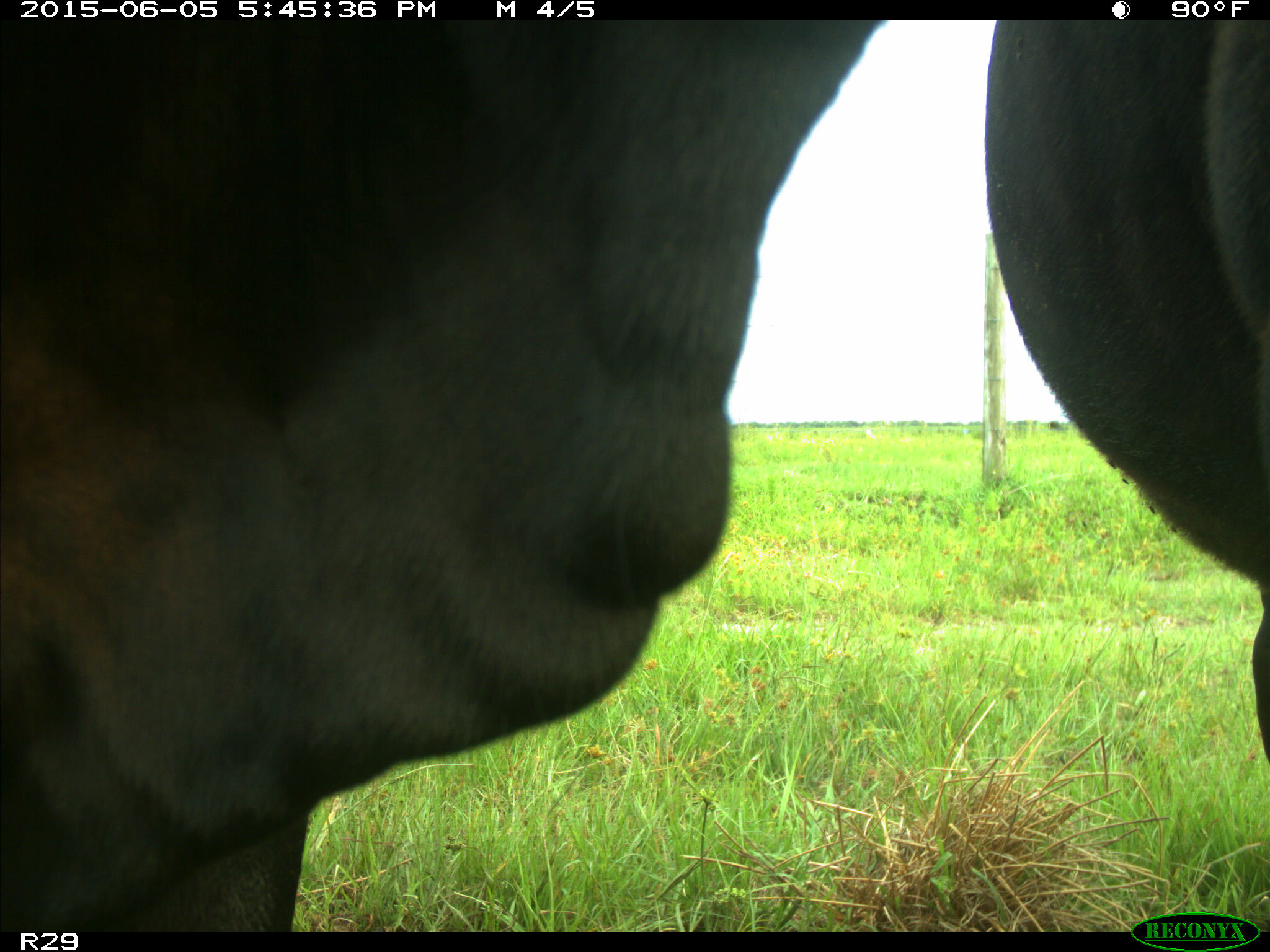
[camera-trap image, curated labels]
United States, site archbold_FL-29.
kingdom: Animalia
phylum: Chordata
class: Mammalia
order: Artiodactyla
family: Bovidae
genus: Bos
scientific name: Bos taurus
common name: domestic cow